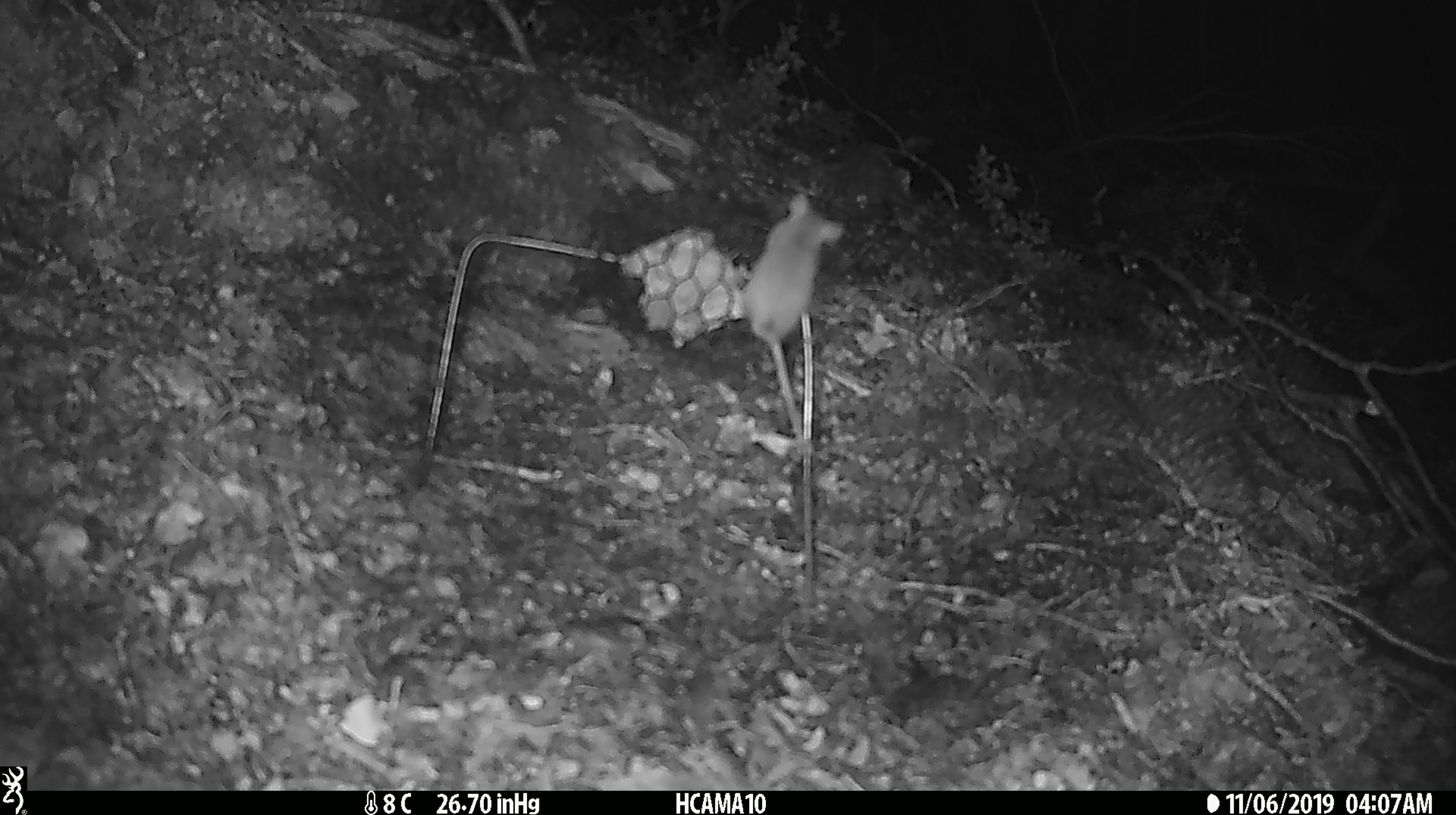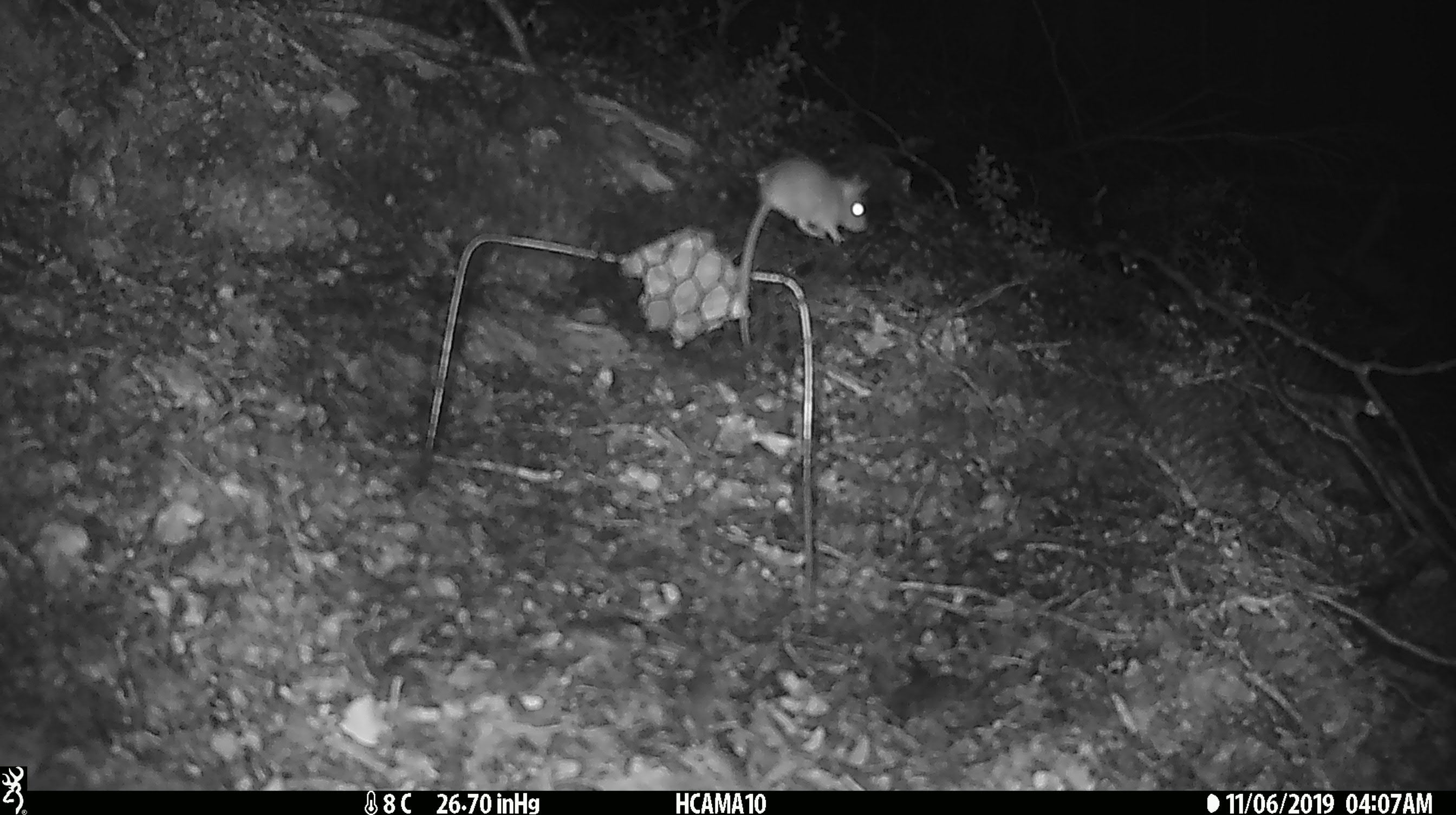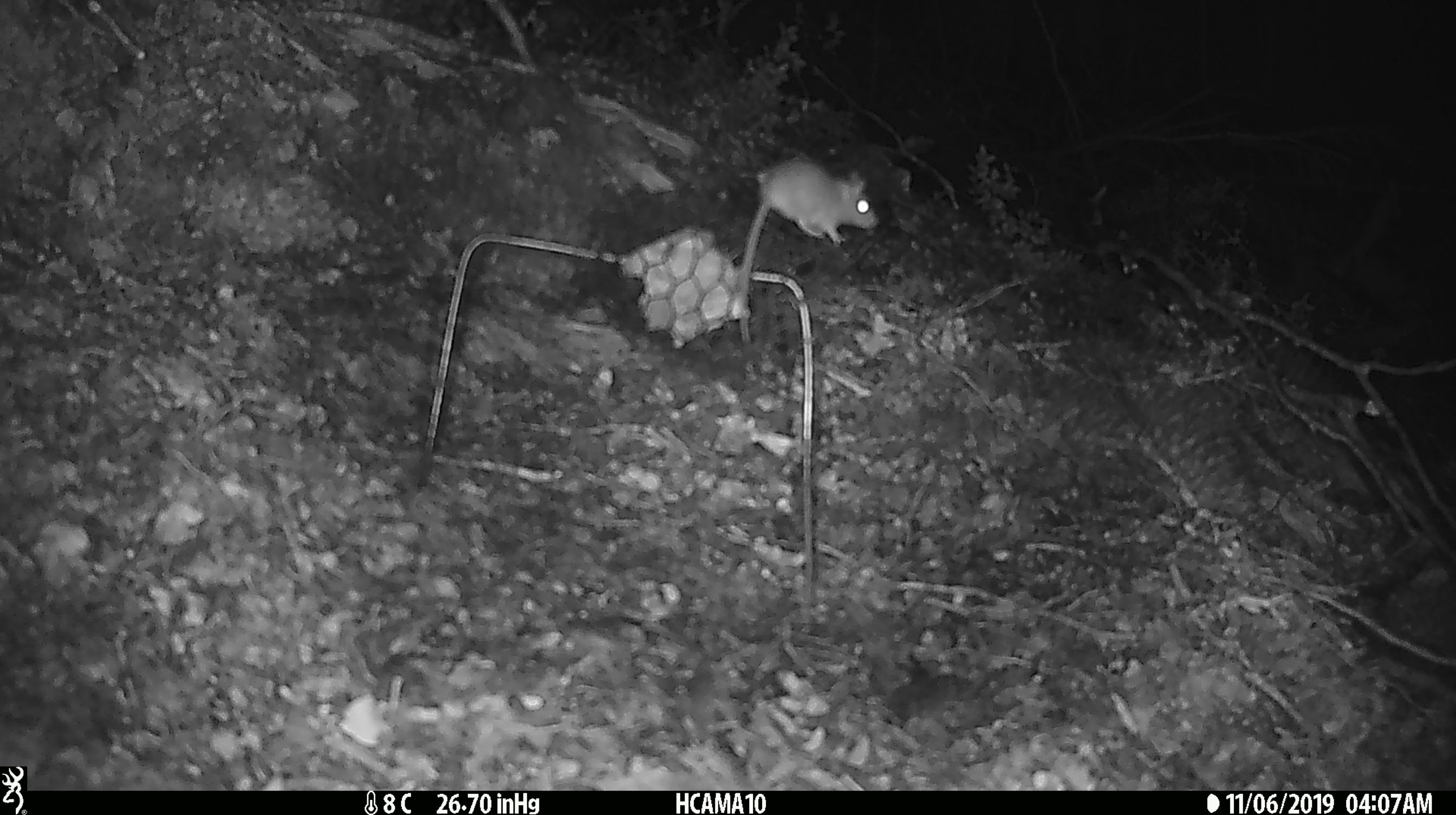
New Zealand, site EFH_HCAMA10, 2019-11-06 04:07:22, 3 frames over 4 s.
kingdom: Animalia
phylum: Chordata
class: Mammalia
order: Rodentia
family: Muridae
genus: Mus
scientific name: Mus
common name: mouse